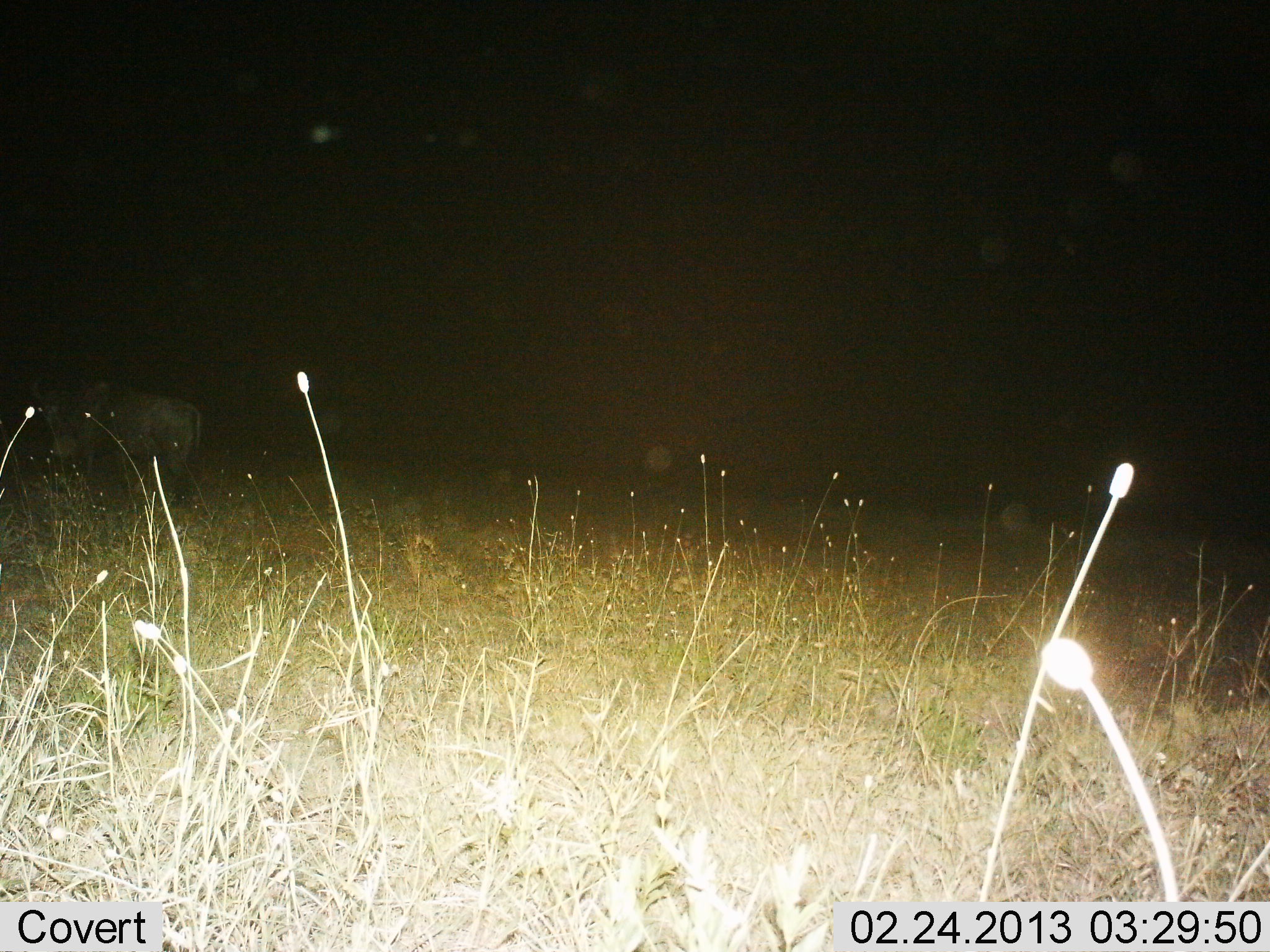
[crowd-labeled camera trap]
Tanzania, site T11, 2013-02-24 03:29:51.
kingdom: Animalia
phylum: Chordata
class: Mammalia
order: Artiodactyla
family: Bovidae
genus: Connochaetes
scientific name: Connochaetes taurinus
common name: blue wildebeest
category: wildebeest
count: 1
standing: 80%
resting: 0%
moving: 20%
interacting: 0%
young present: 0%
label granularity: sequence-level